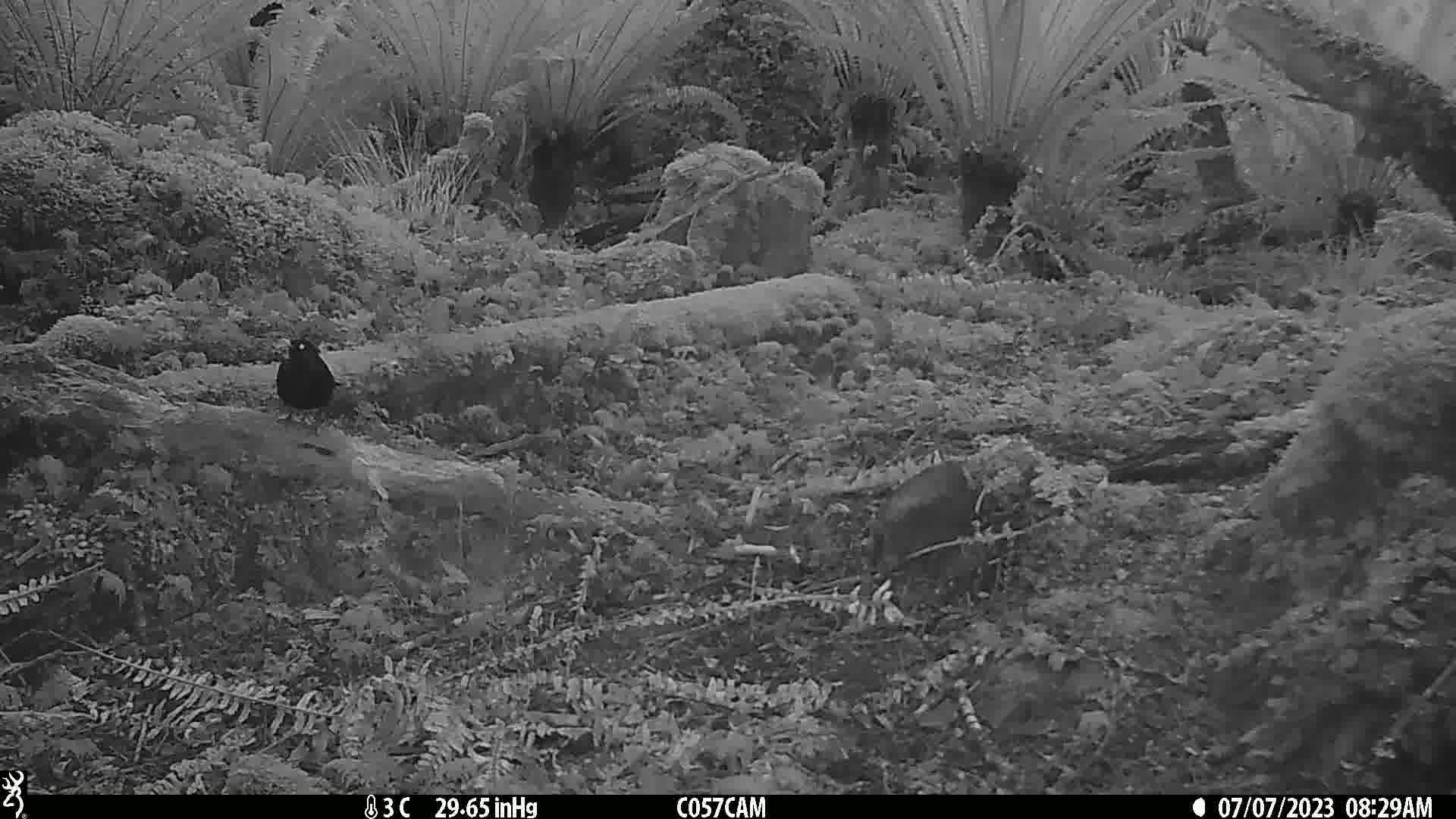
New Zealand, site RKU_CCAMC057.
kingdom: Animalia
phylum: Chordata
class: Aves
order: Passeriformes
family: Turdidae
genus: Turdus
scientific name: Turdus merula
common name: eurasian blackbird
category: blackbird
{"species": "blackbird (eurasian blackbird) (Turdus merula)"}